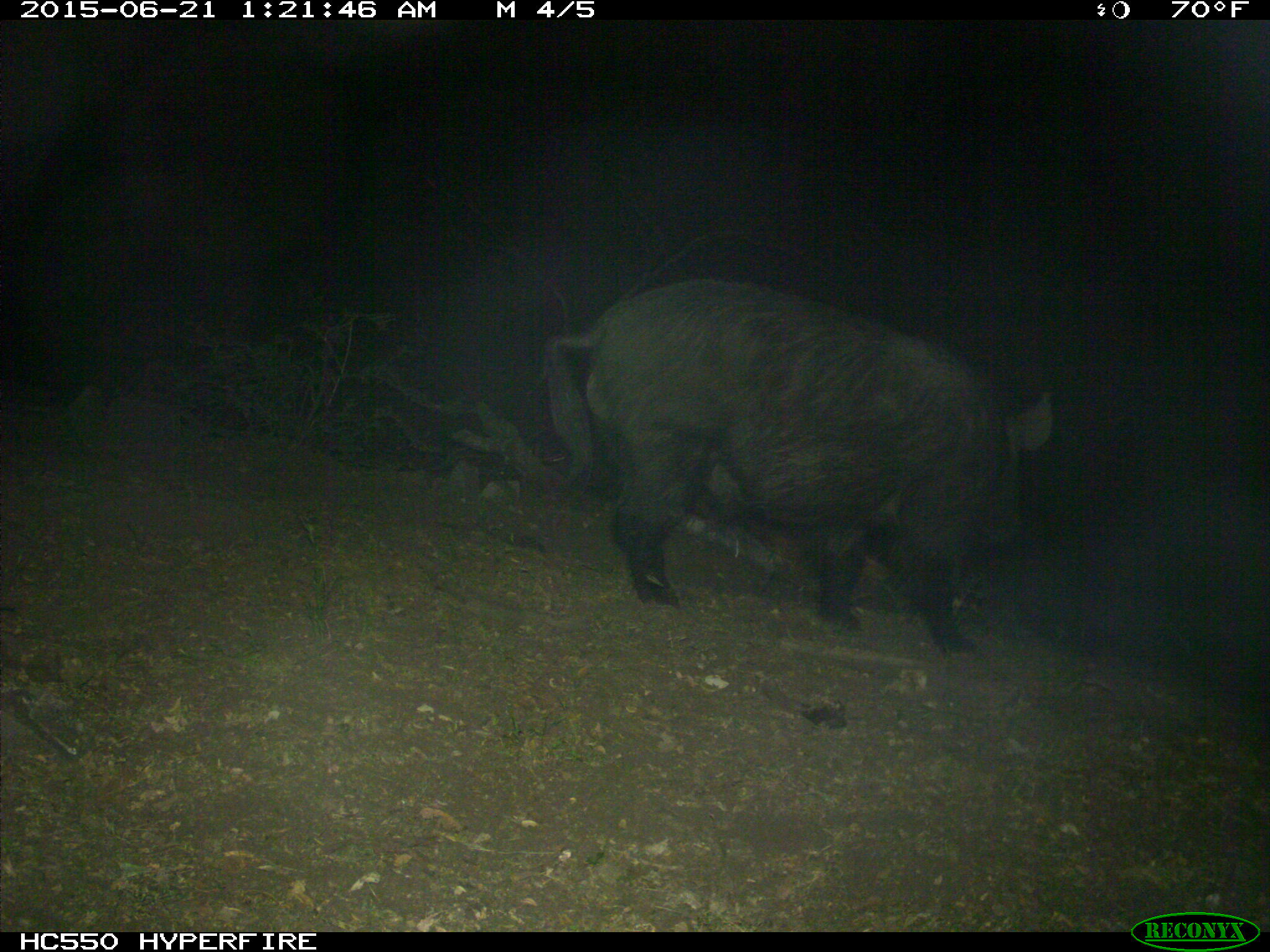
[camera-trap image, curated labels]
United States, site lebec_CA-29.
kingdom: Animalia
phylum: Chordata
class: Mammalia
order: Artiodactyla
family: Suidae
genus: Sus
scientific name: Sus scrofa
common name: wild boar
Sus scrofa (wild boar).